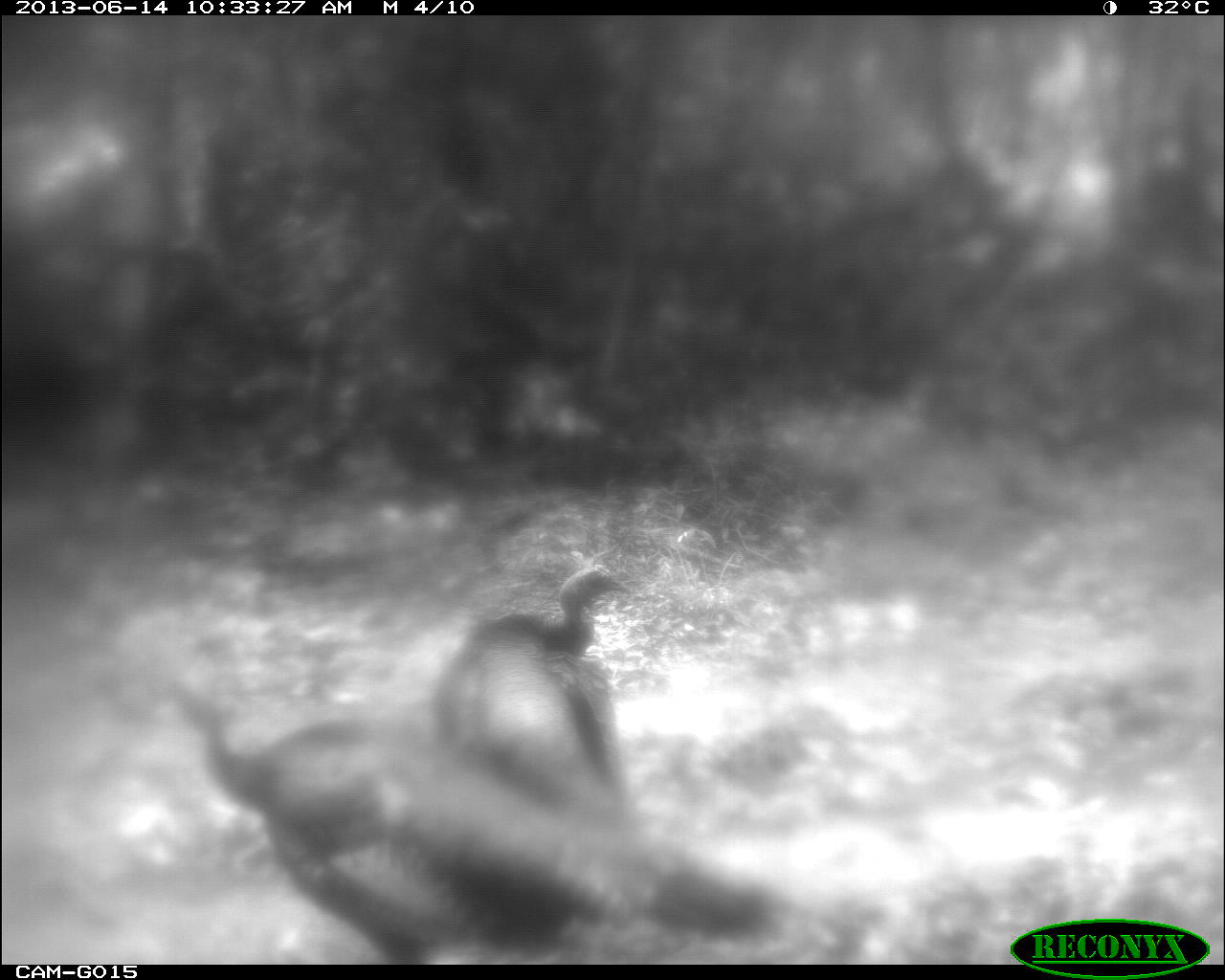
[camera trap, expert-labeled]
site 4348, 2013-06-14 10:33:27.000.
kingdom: Animalia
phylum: Chordata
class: Aves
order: Galliformes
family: Phasianidae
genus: Meleagris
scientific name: Meleagris ocellata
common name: ocellated turkey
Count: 2.